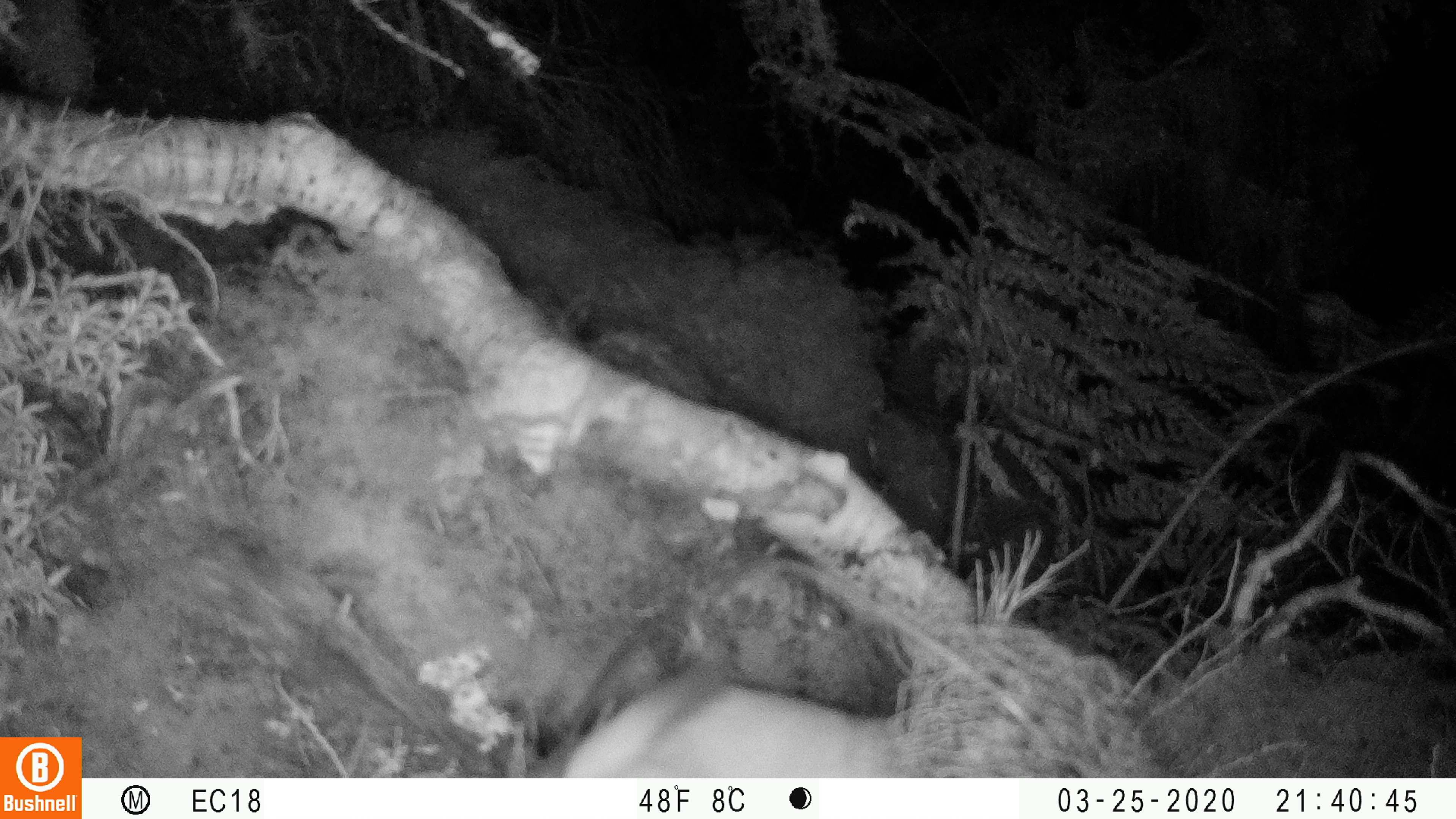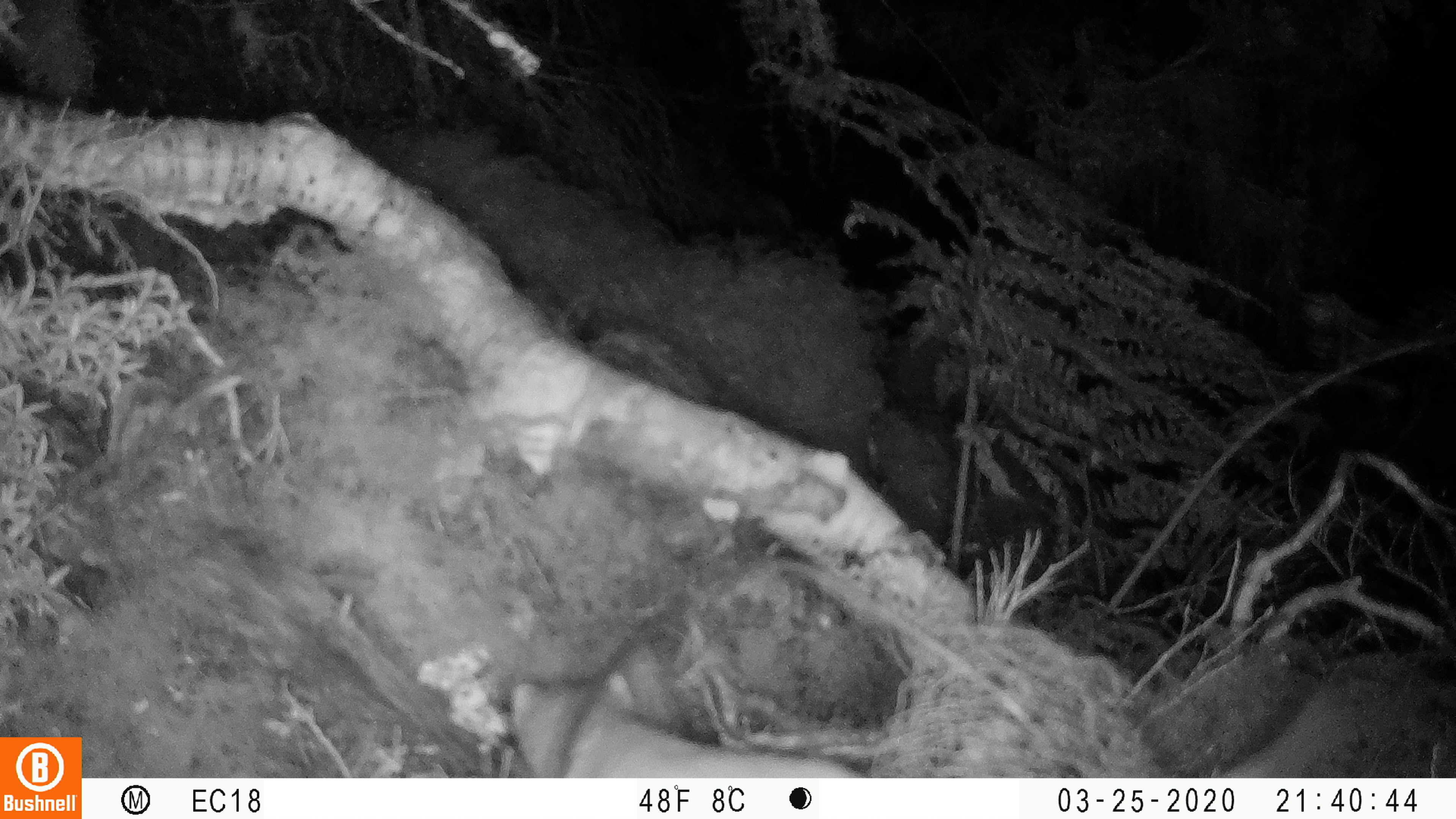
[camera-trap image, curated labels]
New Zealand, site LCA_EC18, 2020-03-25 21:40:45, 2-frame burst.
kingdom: Animalia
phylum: Chordata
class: Mammalia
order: Carnivora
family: Mustelidae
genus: Mustela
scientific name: Mustela erminea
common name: stoat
Stoat (Mustela erminea).